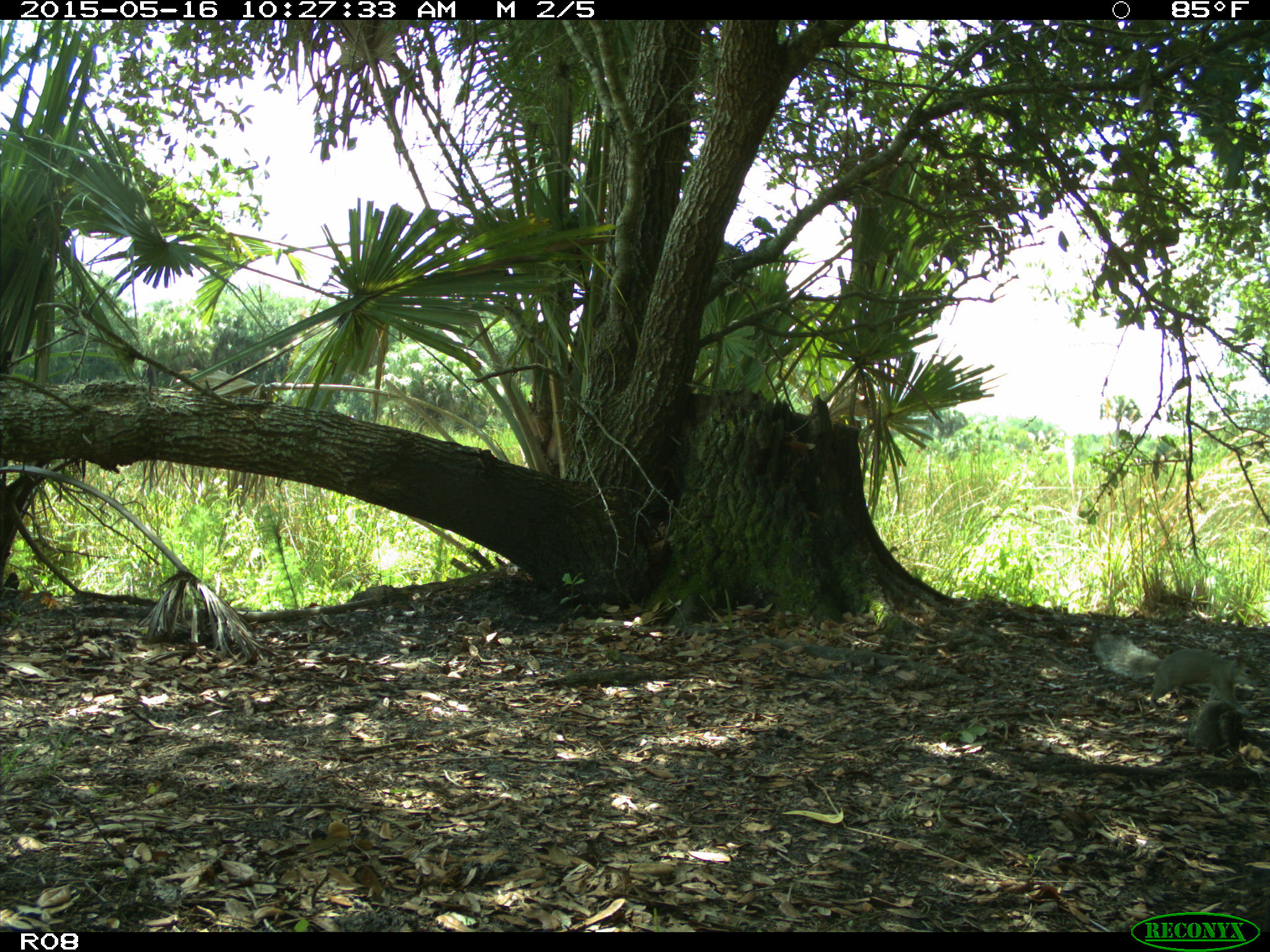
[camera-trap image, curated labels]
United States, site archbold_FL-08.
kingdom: Animalia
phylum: Chordata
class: Mammalia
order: Rodentia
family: Sciuridae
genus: Otospermophilus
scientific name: Otospermophilus beecheyi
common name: california ground squirrel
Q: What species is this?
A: Otospermophilus beecheyi (california ground squirrel).